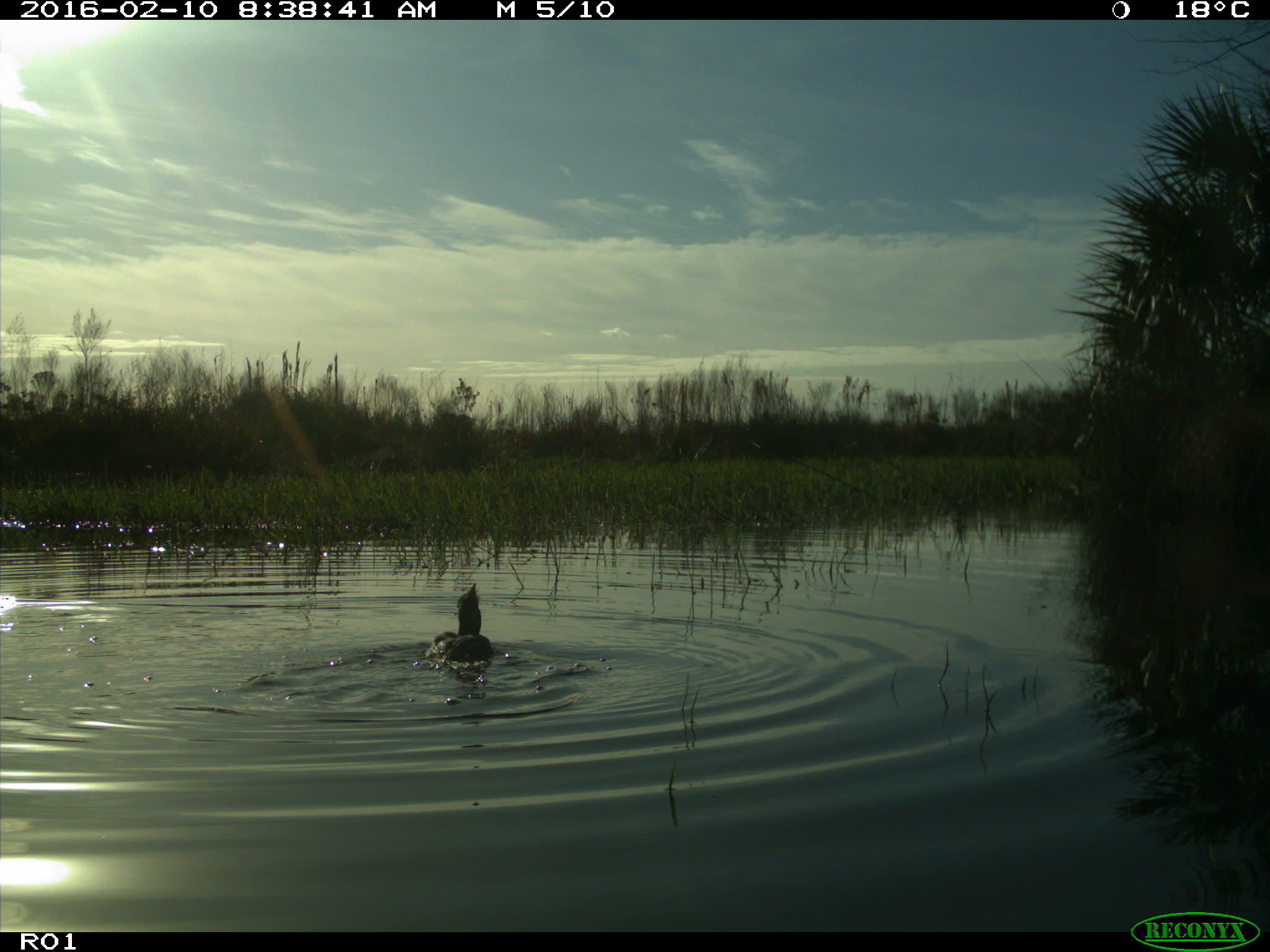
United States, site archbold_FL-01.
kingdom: Animalia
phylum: Chordata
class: Aves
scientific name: Aves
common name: birds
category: unidentified bird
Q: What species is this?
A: Unidentified bird (birds) (Aves).